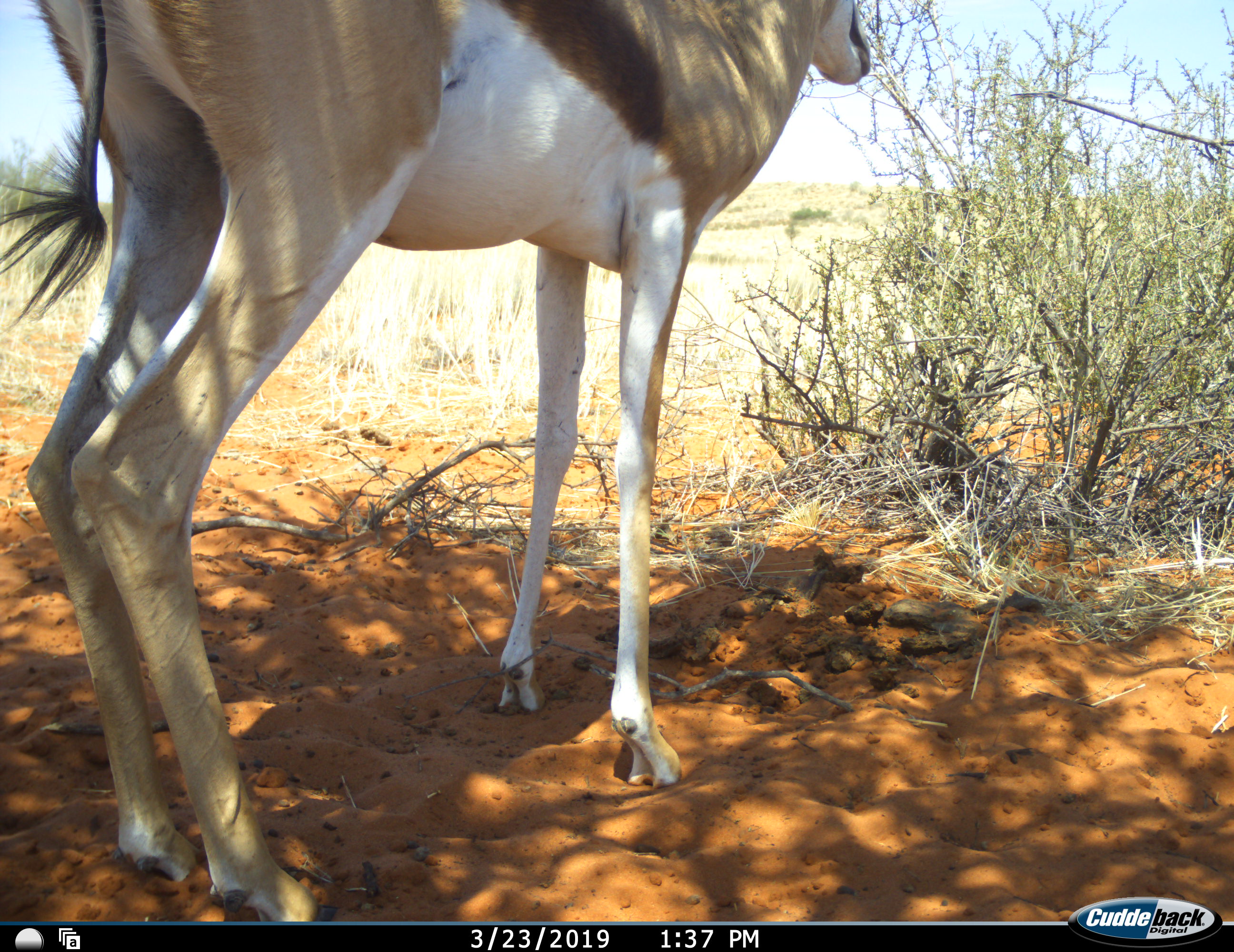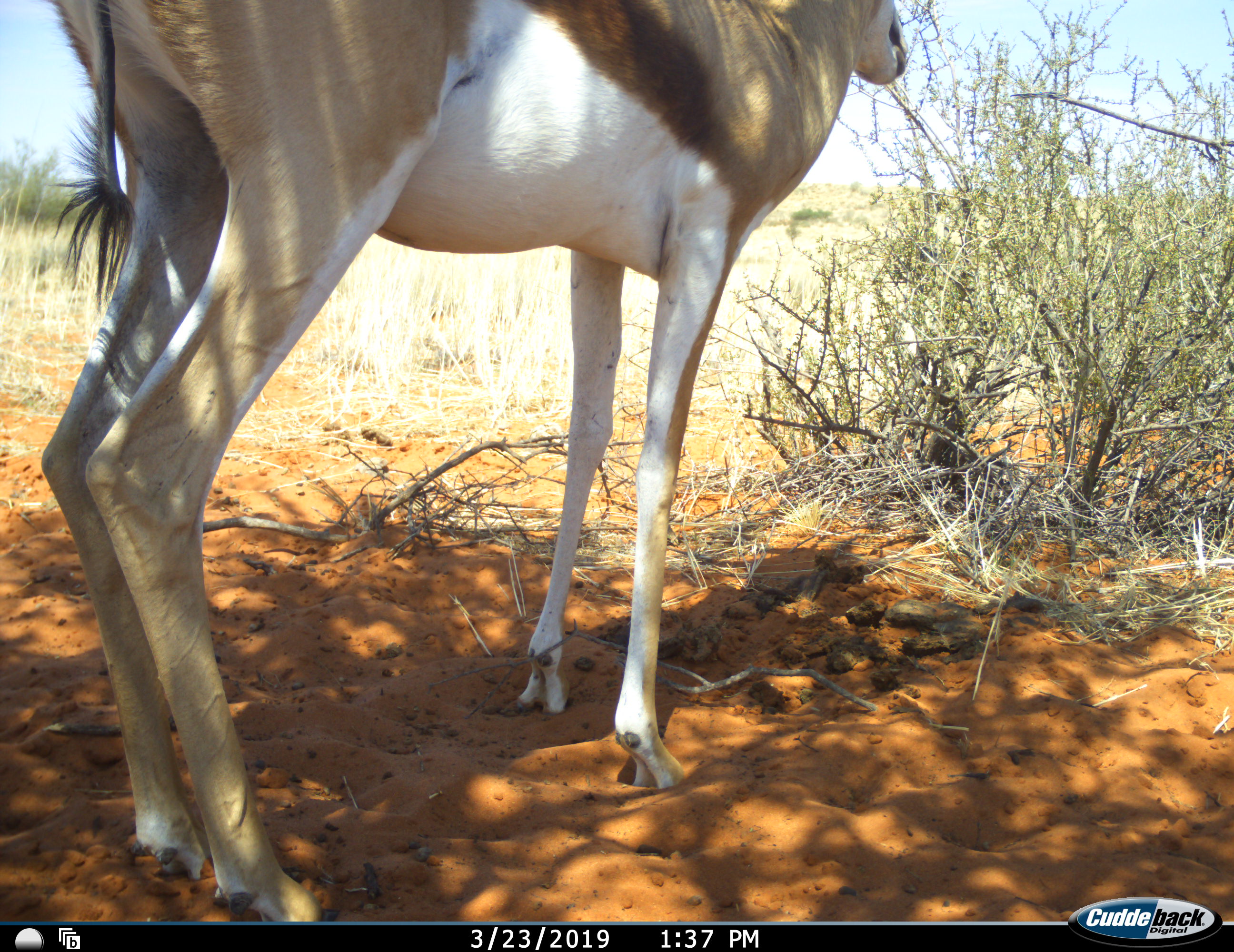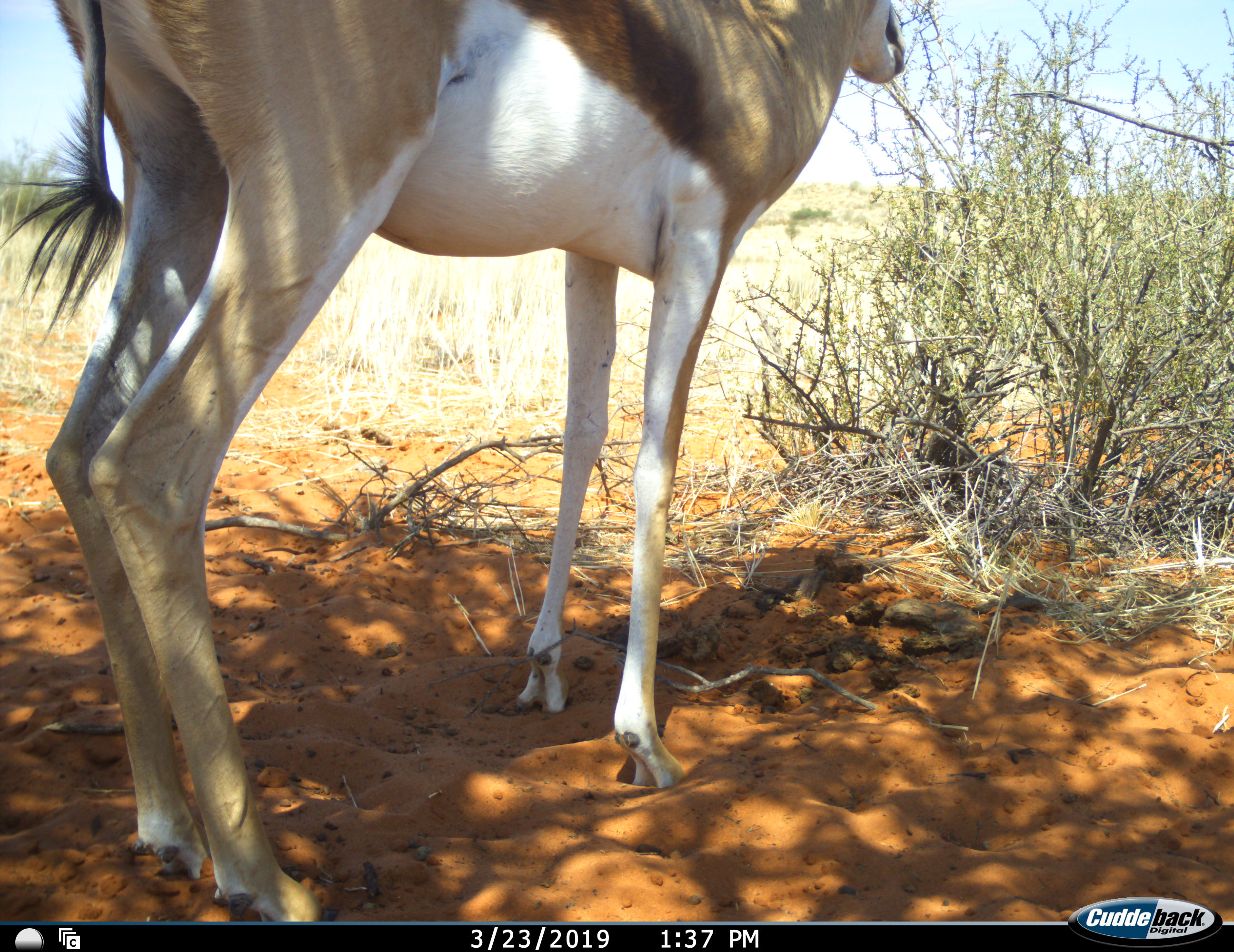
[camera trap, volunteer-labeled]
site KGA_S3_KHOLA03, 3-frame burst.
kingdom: Animalia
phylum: Chordata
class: Mammalia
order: Artiodactyla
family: Bovidae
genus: Antidorcas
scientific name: Antidorcas marsupialis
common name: springbok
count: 1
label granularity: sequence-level